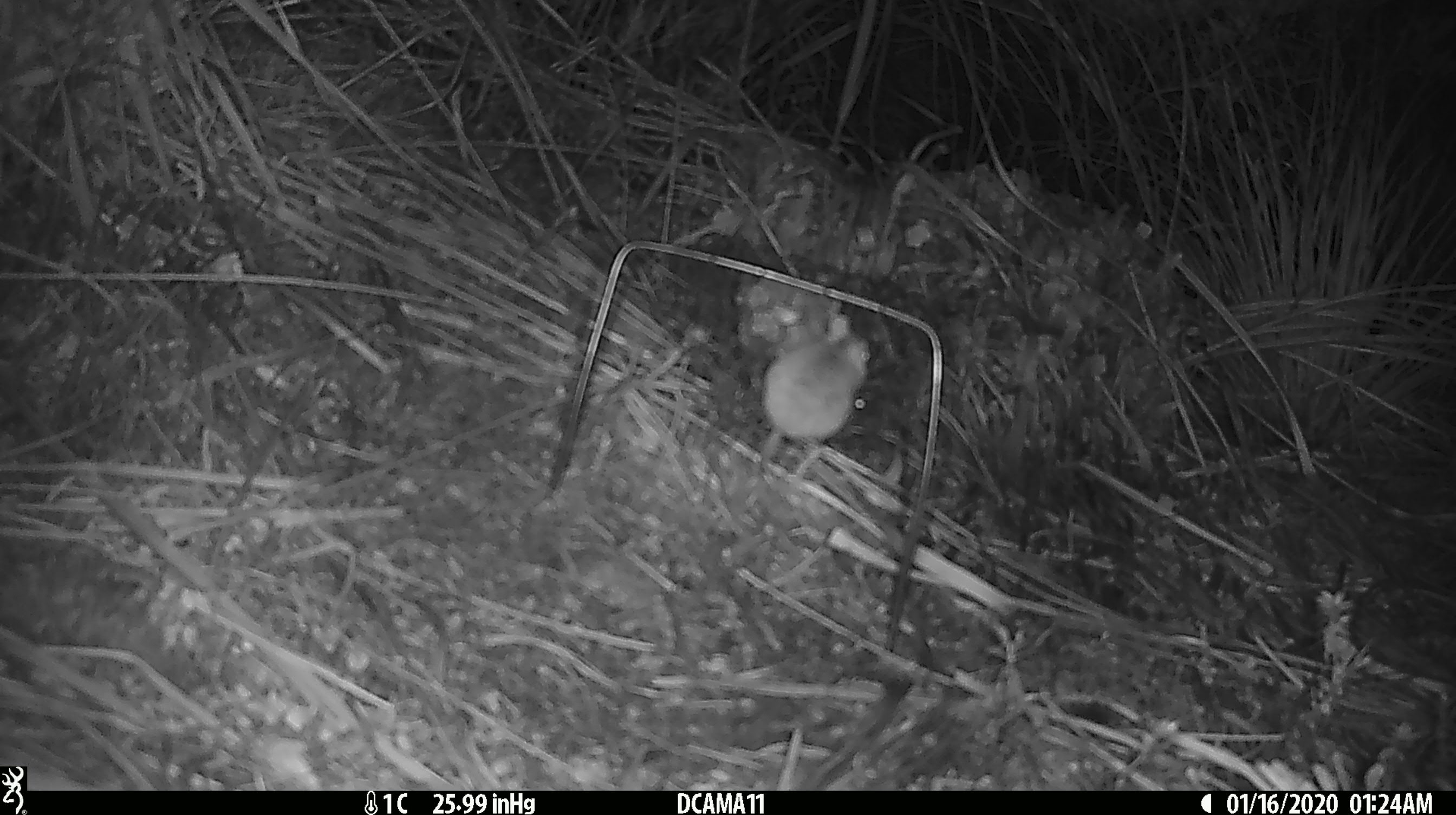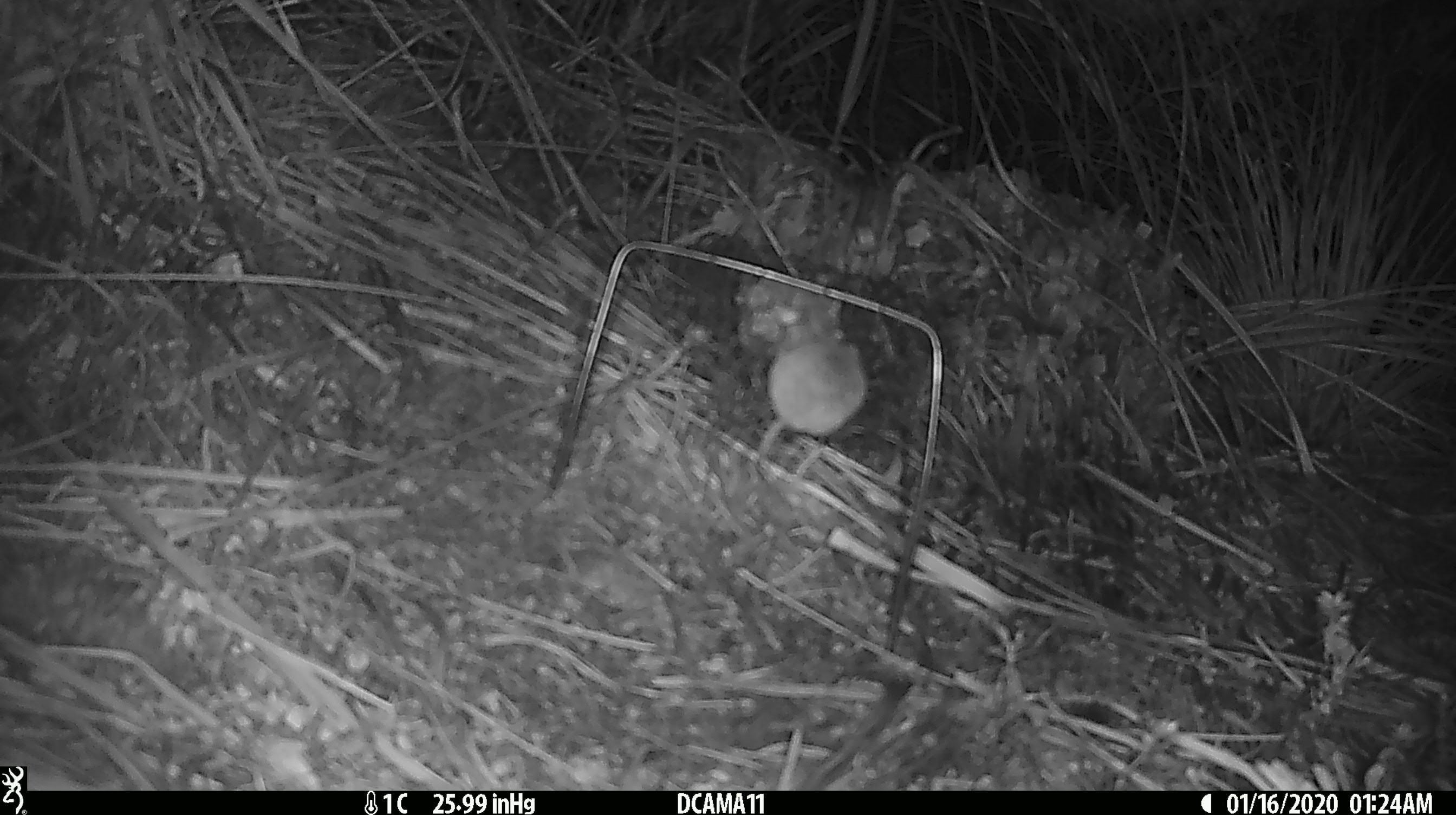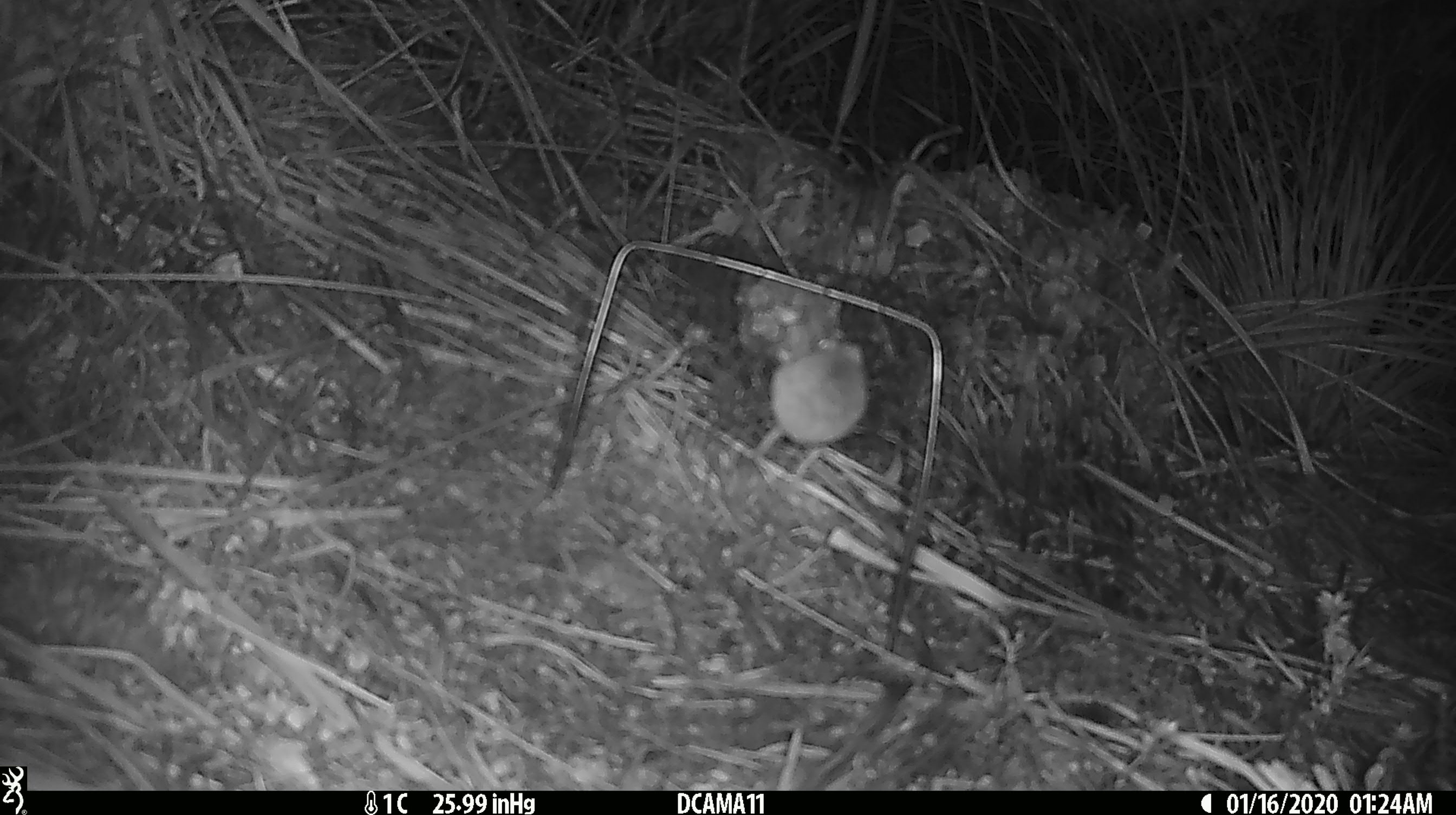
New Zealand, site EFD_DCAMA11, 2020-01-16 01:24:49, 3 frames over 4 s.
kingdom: Animalia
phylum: Chordata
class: Mammalia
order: Rodentia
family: Muridae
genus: Mus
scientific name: Mus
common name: mouse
Mouse (Mus).